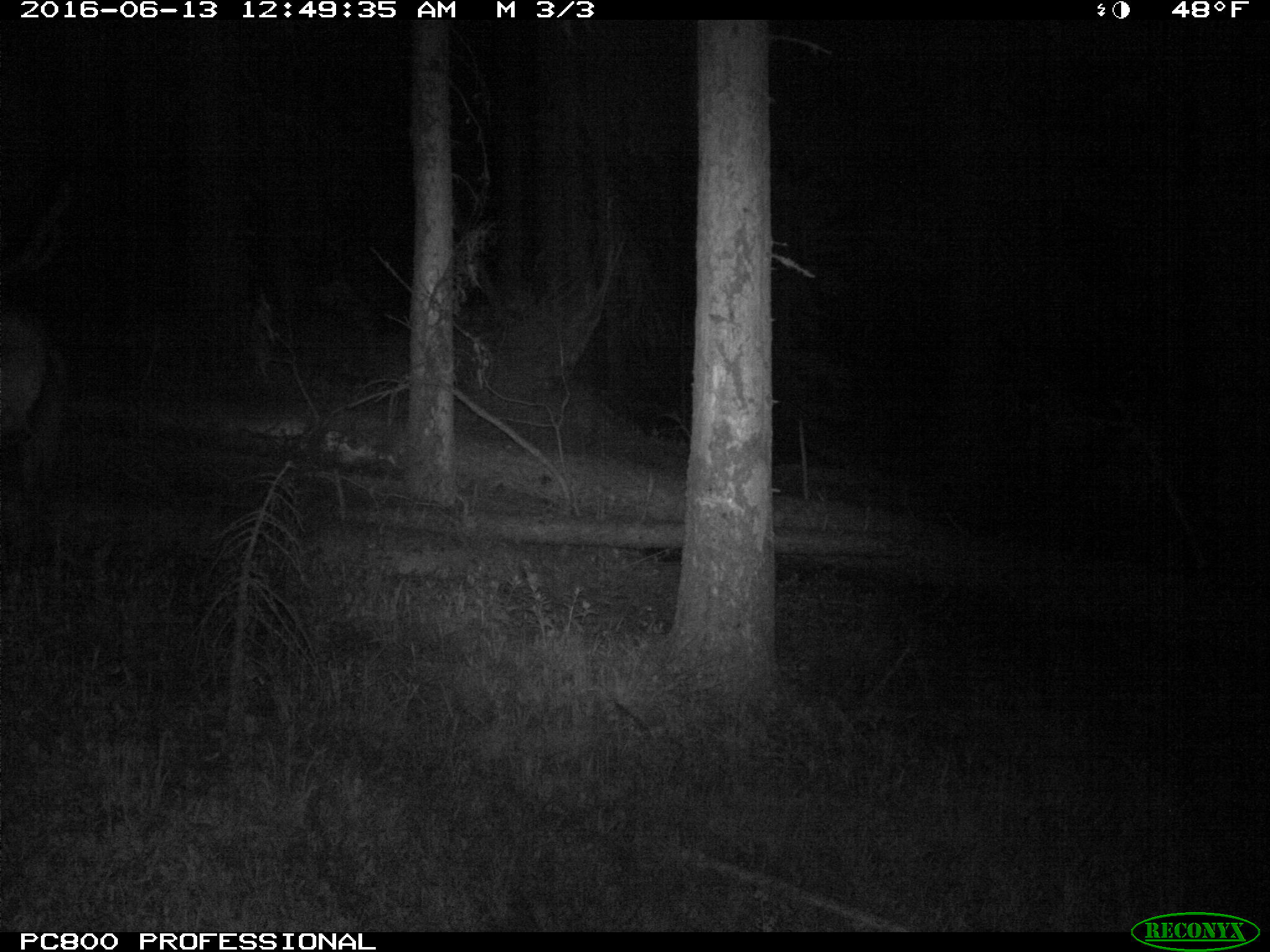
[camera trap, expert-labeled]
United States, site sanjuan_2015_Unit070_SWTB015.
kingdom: Animalia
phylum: Chordata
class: Mammalia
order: Artiodactyla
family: Cervidae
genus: Cervus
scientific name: Cervus elaphus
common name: red deer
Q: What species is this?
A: Cervus elaphus (red deer).